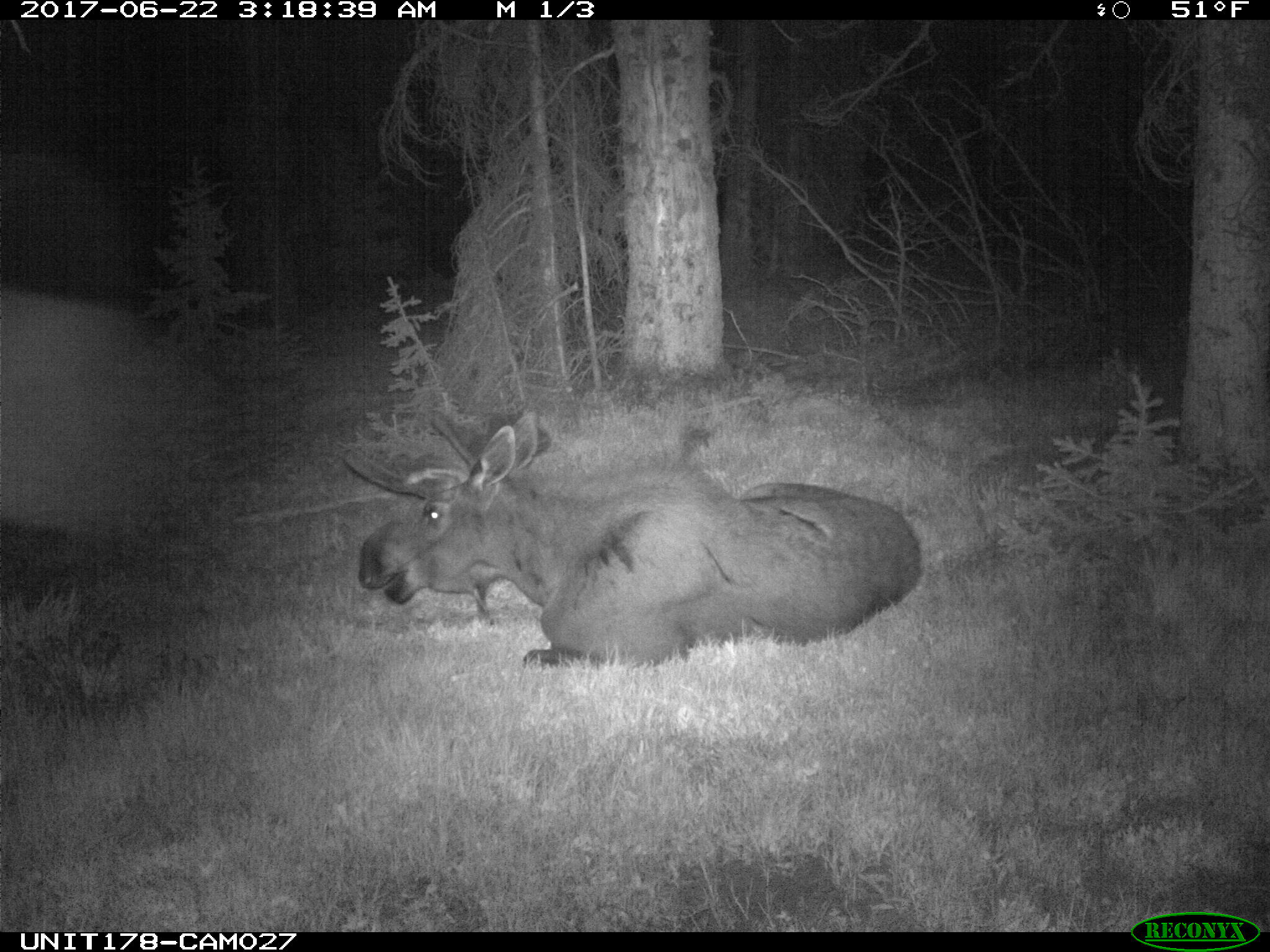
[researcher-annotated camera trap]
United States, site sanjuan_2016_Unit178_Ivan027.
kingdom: Animalia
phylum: Chordata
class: Mammalia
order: Artiodactyla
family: Cervidae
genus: Alces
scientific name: Alces alces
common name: moose